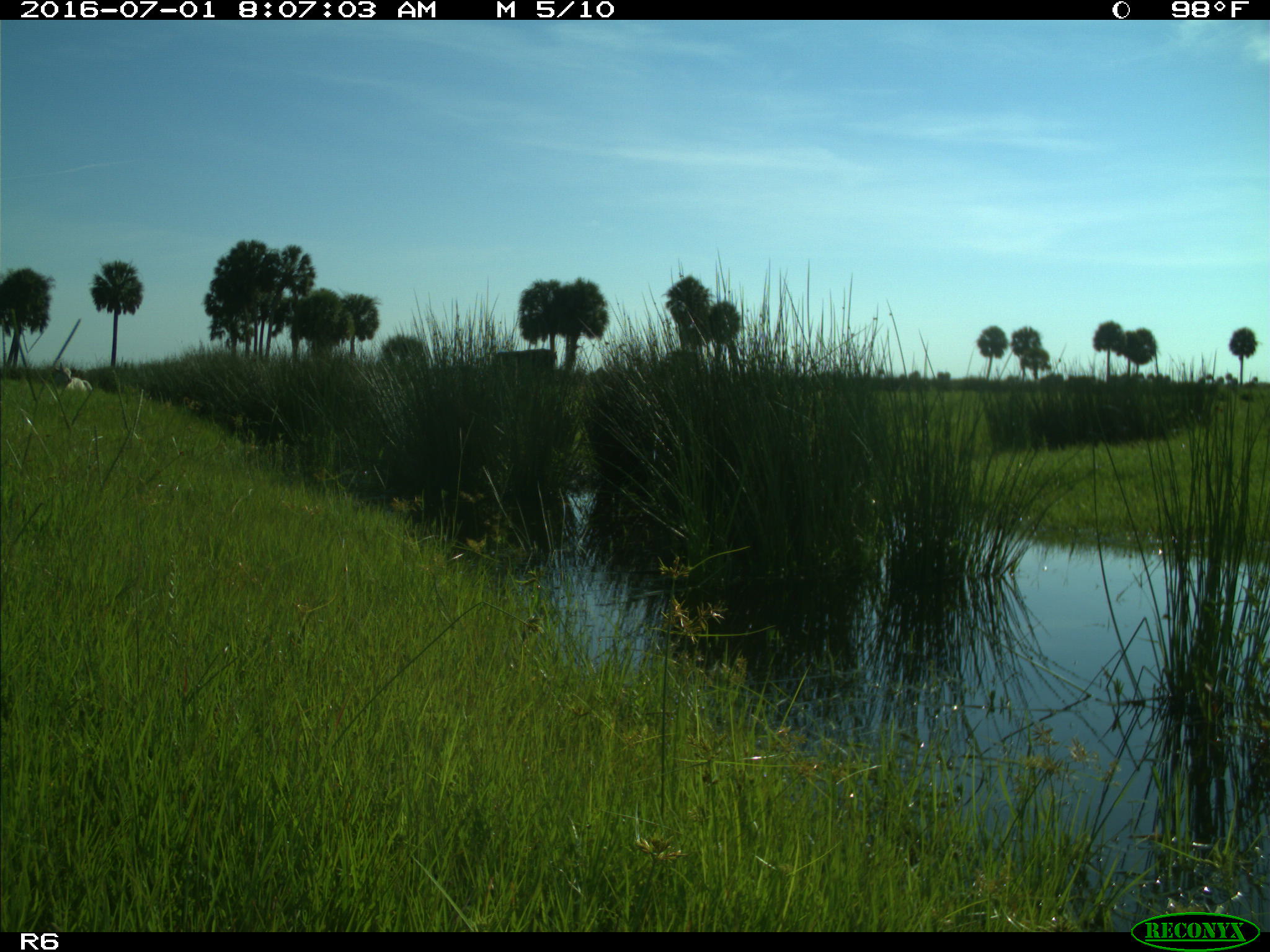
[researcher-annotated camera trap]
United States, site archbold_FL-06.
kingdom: Animalia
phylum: Chordata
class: Mammalia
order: Artiodactyla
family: Bovidae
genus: Bos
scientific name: Bos taurus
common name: domestic cow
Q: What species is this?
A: Bos taurus (domestic cow).